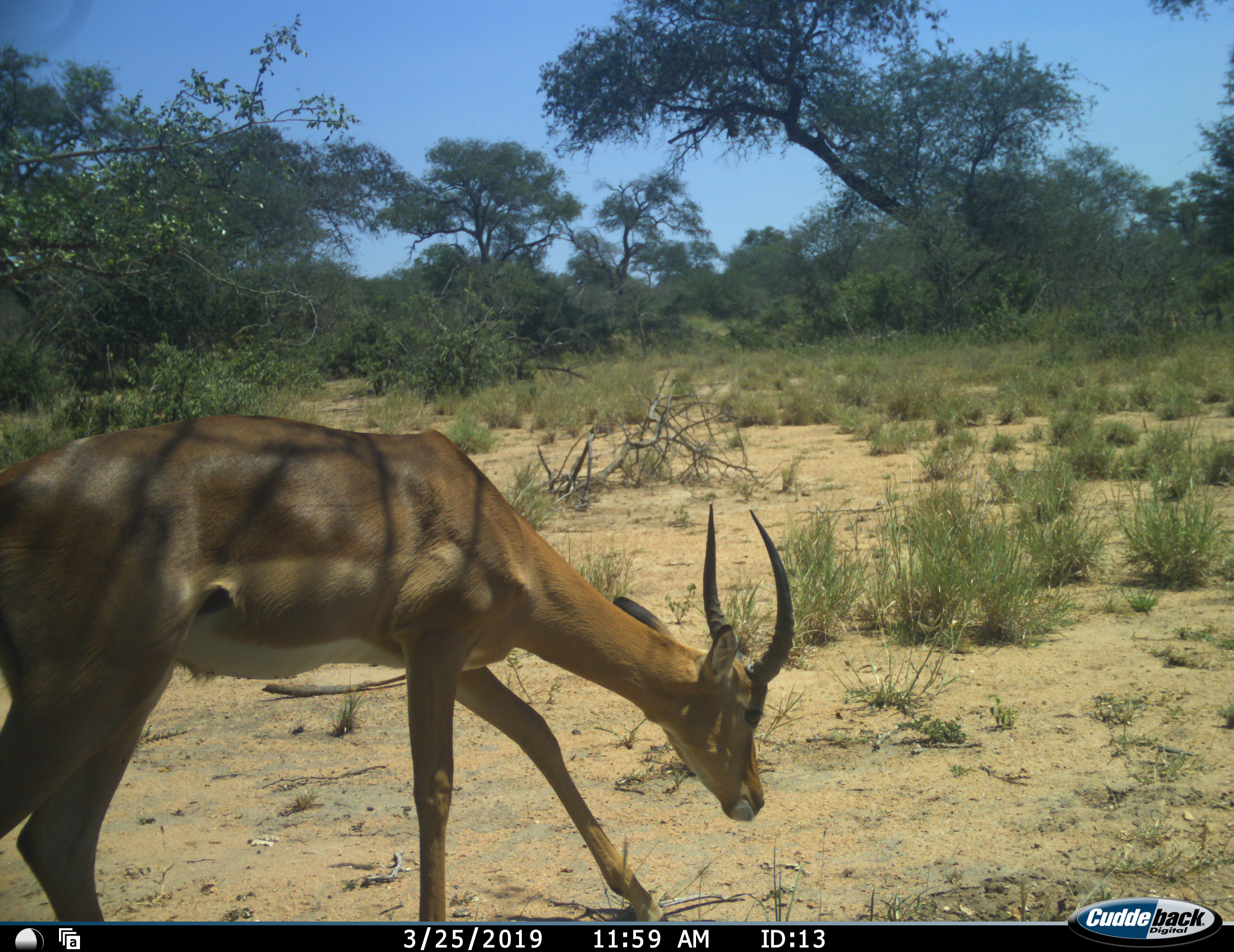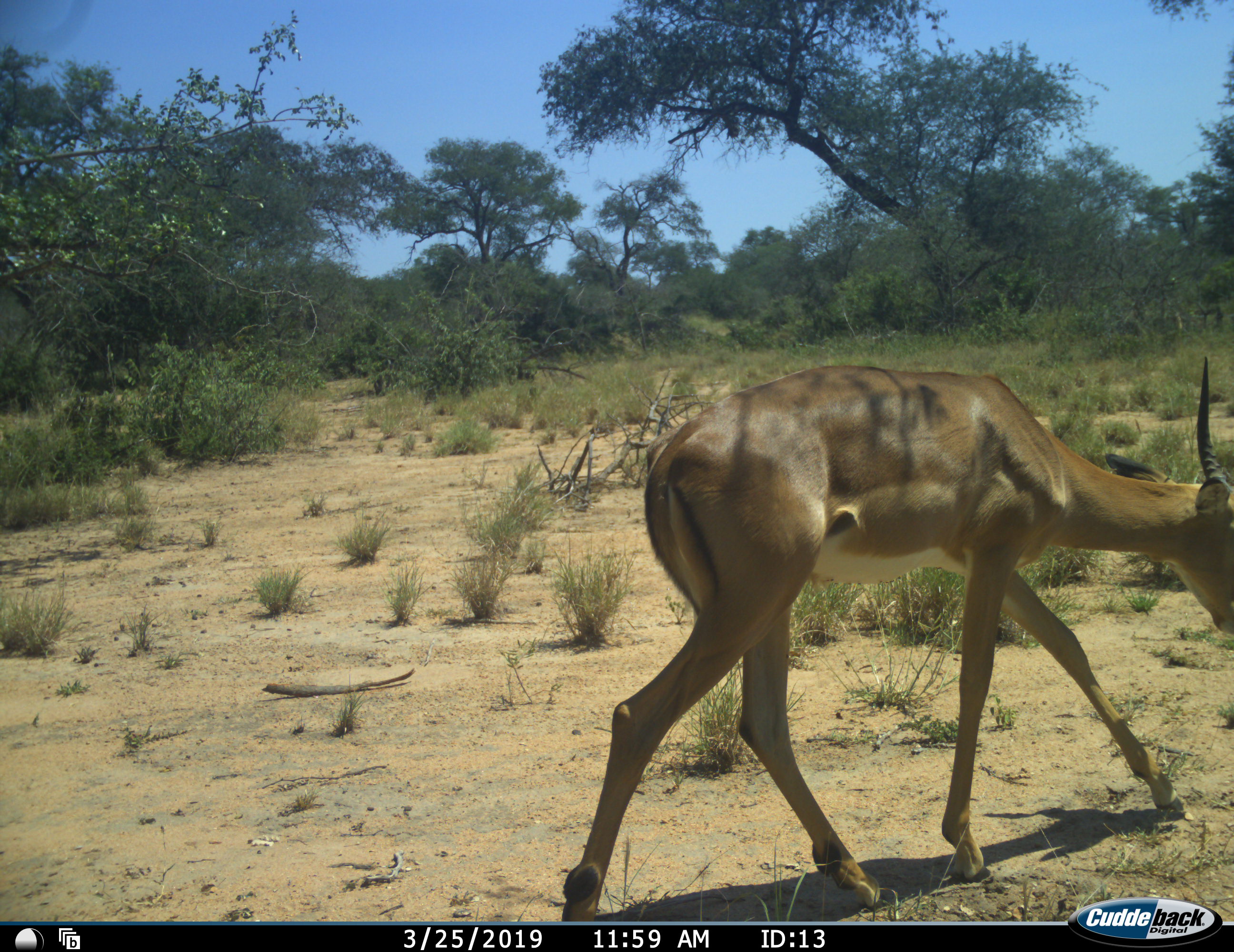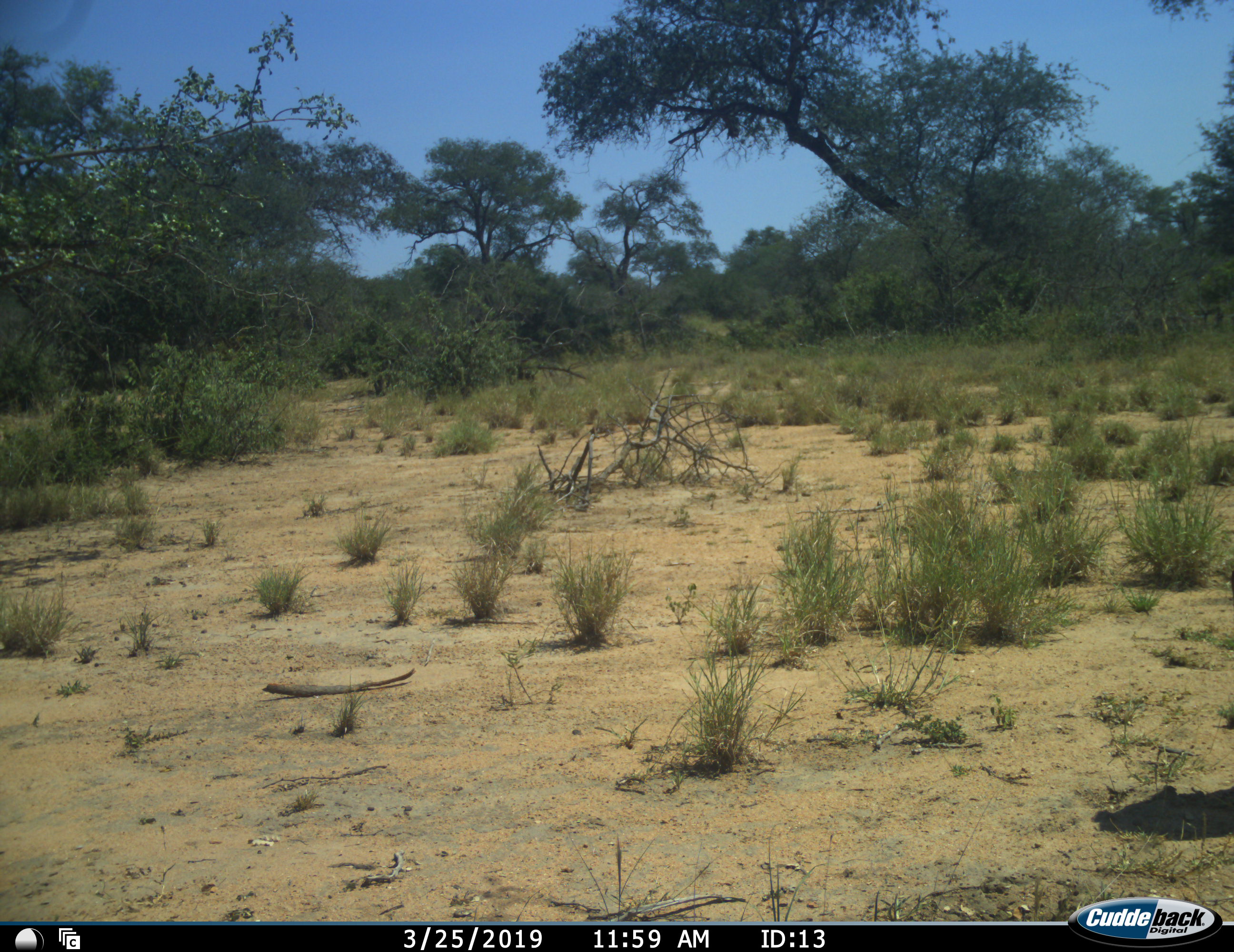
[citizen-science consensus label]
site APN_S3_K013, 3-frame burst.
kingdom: Animalia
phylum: Chordata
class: Mammalia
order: Artiodactyla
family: Bovidae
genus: Aepyceros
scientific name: Aepyceros melampus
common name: impala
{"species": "impala (Aepyceros melampus)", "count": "1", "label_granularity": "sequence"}